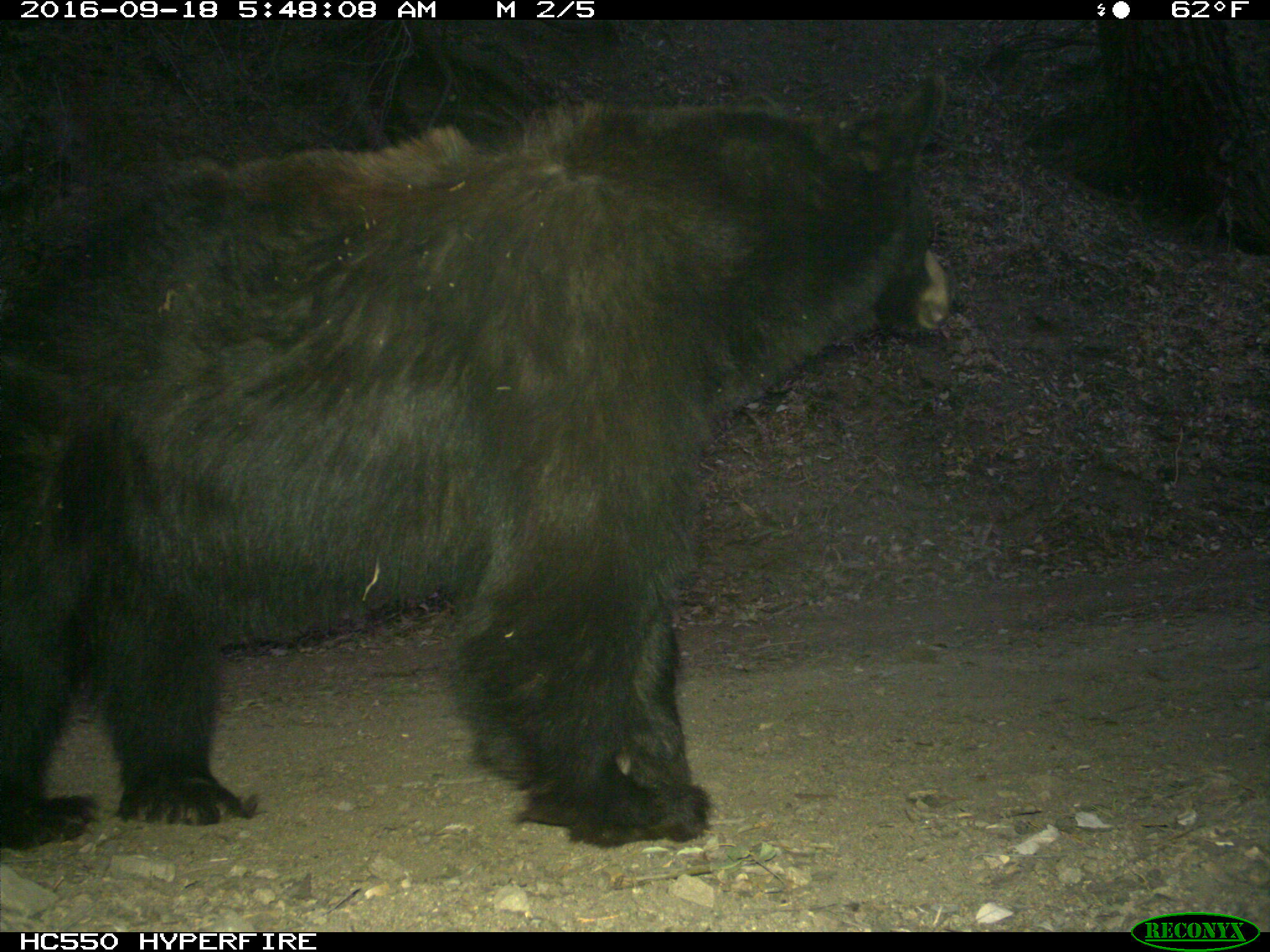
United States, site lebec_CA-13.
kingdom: Animalia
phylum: Chordata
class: Mammalia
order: Carnivora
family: Ursidae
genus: Ursus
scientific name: Ursus americanus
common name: american black bear